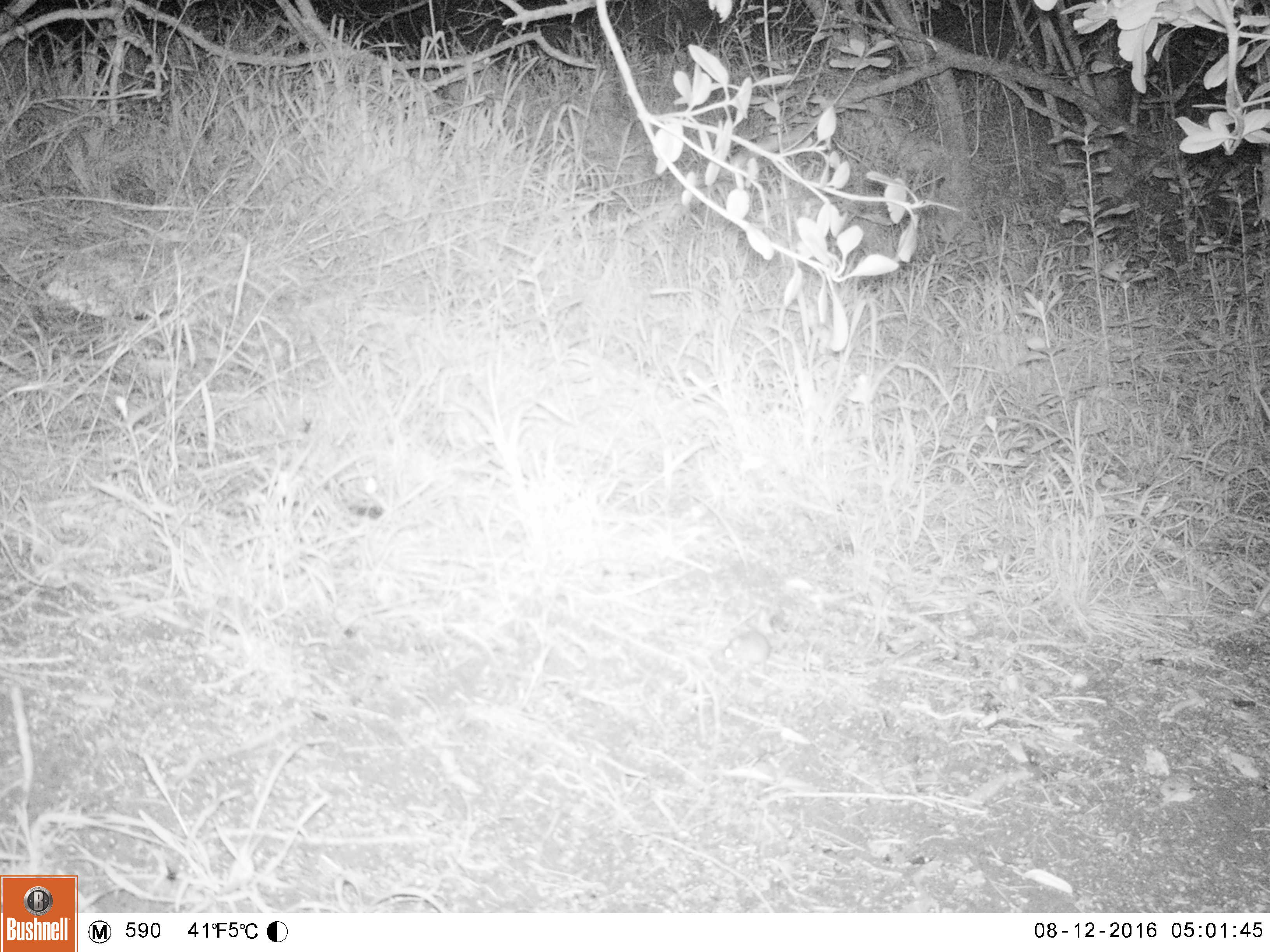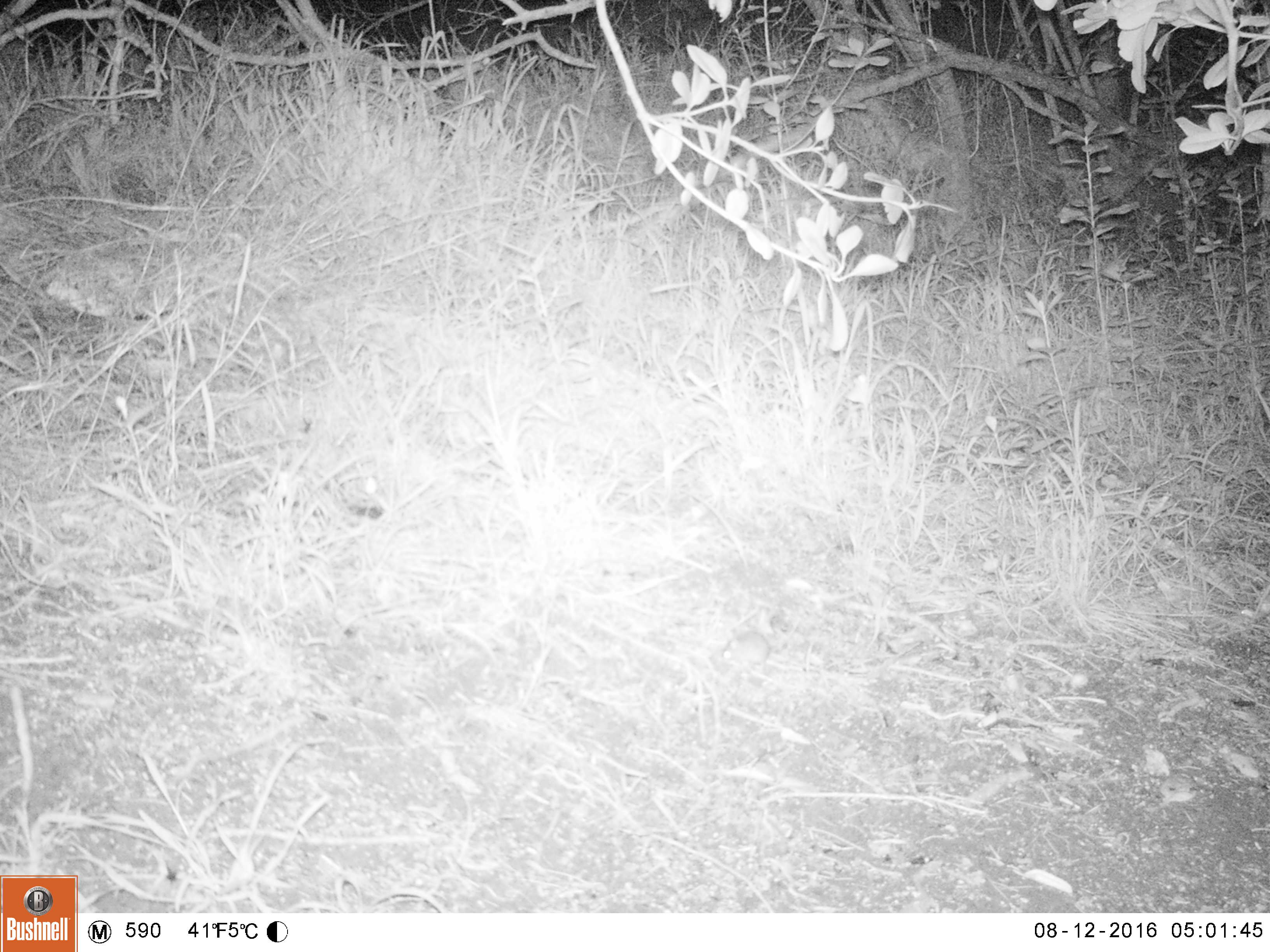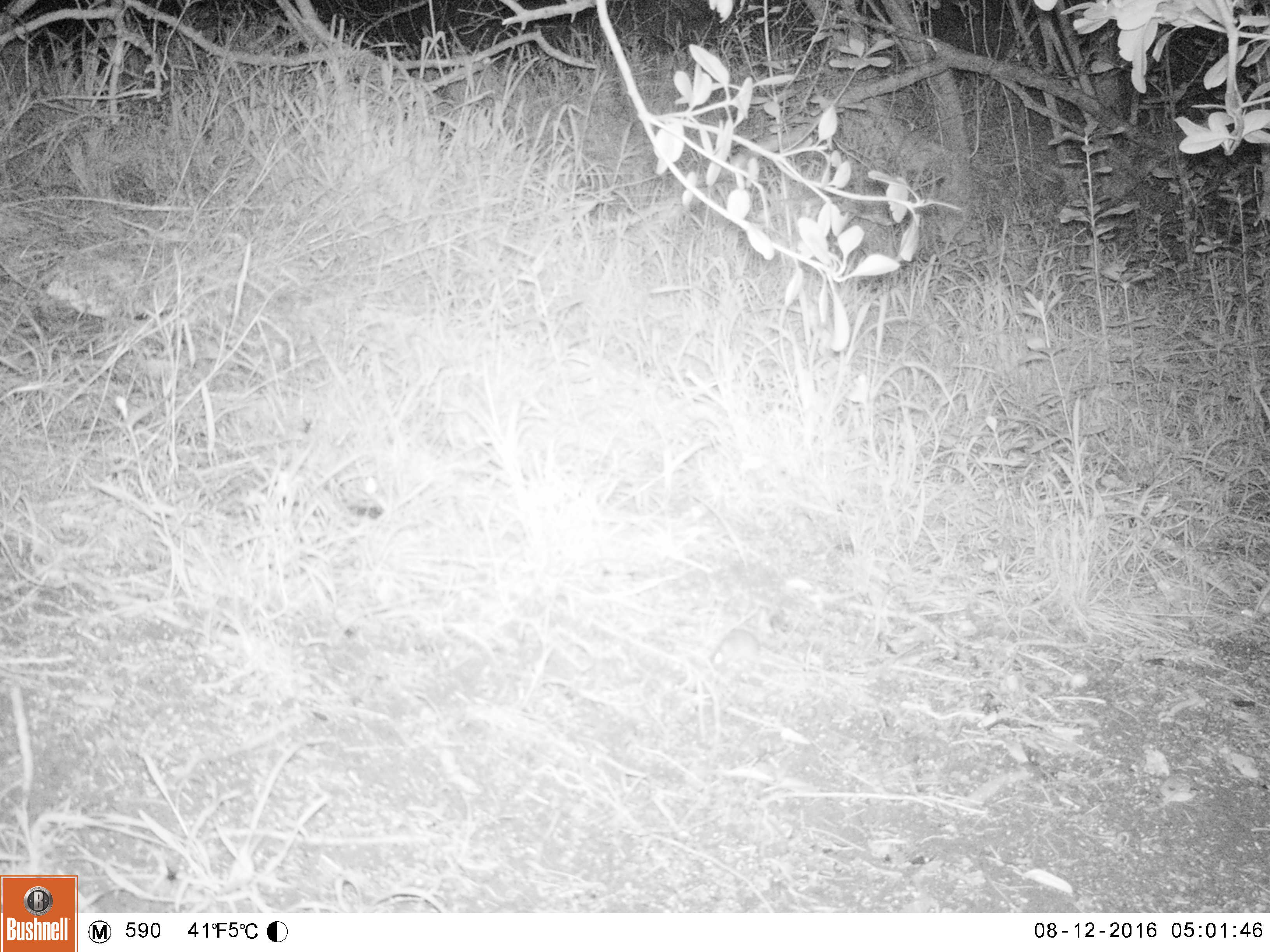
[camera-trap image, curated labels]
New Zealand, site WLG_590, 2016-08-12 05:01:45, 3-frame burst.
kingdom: Animalia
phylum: Chordata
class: Mammalia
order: Rodentia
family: Muridae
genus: Mus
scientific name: Mus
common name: mouse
Mouse (Mus).